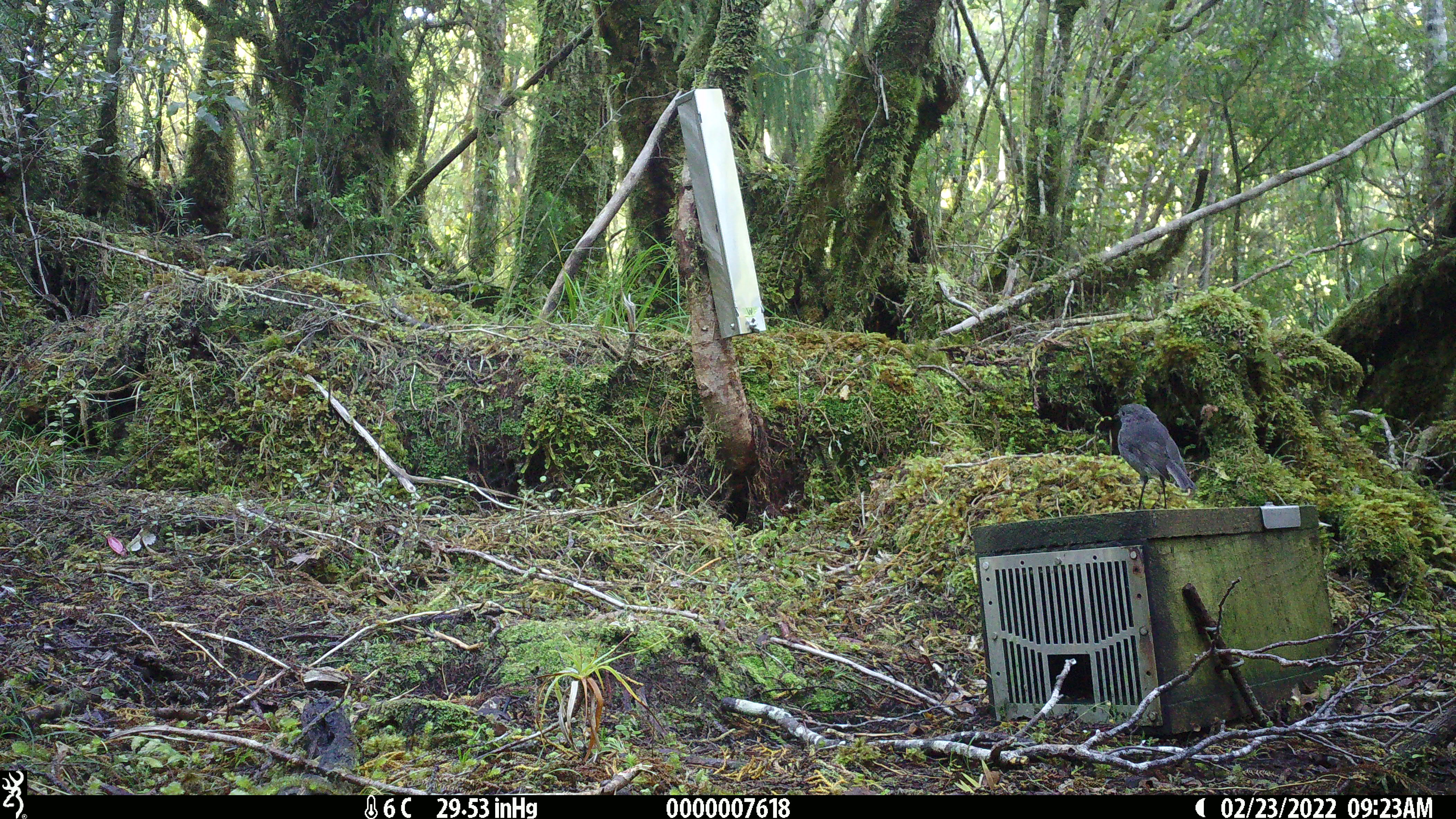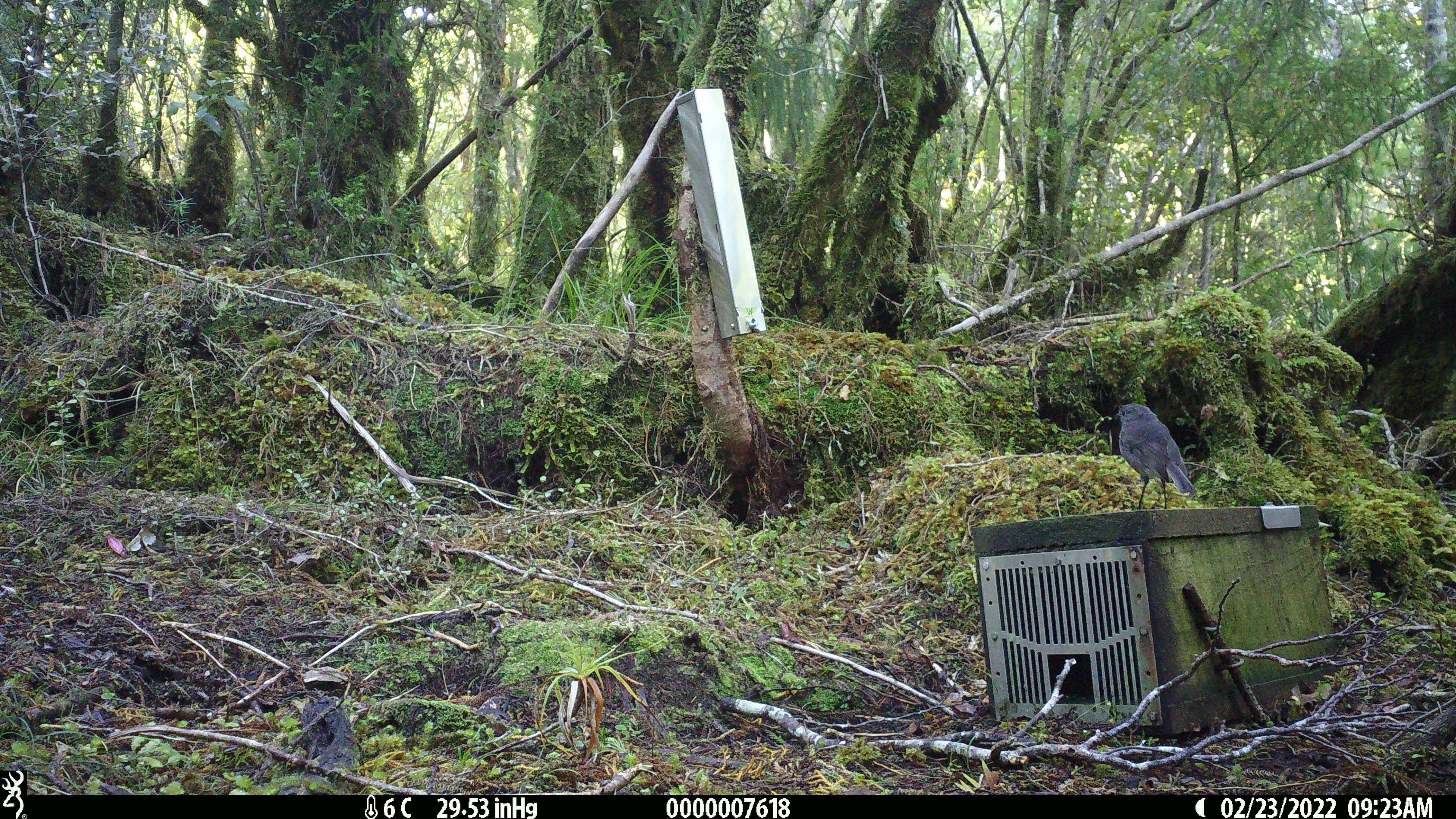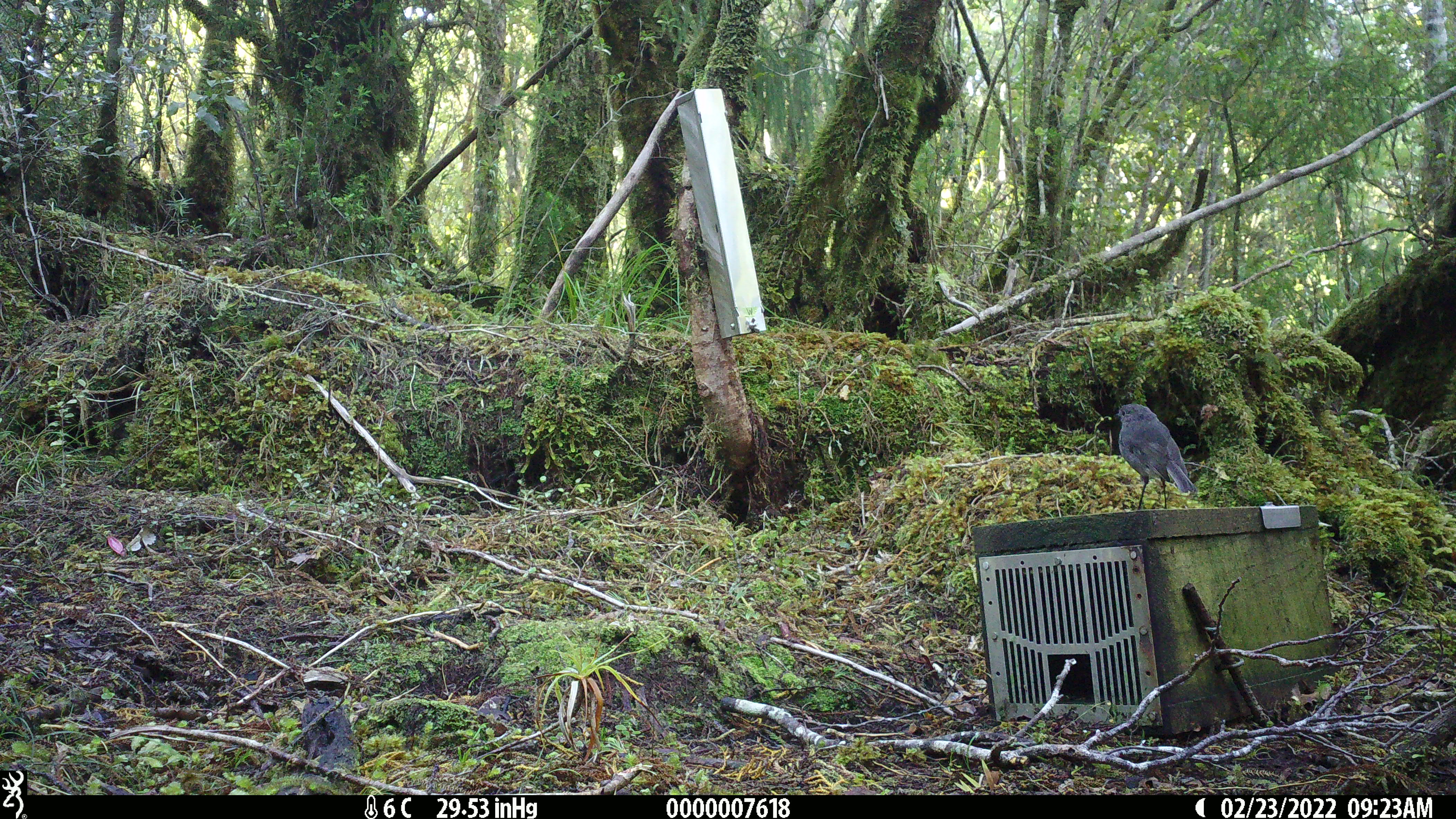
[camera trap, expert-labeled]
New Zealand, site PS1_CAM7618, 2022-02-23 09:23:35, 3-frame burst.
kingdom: Animalia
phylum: Chordata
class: Aves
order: Passeriformes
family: Petroicidae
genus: Petroica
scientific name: Petroica australis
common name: new zealand robin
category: robin